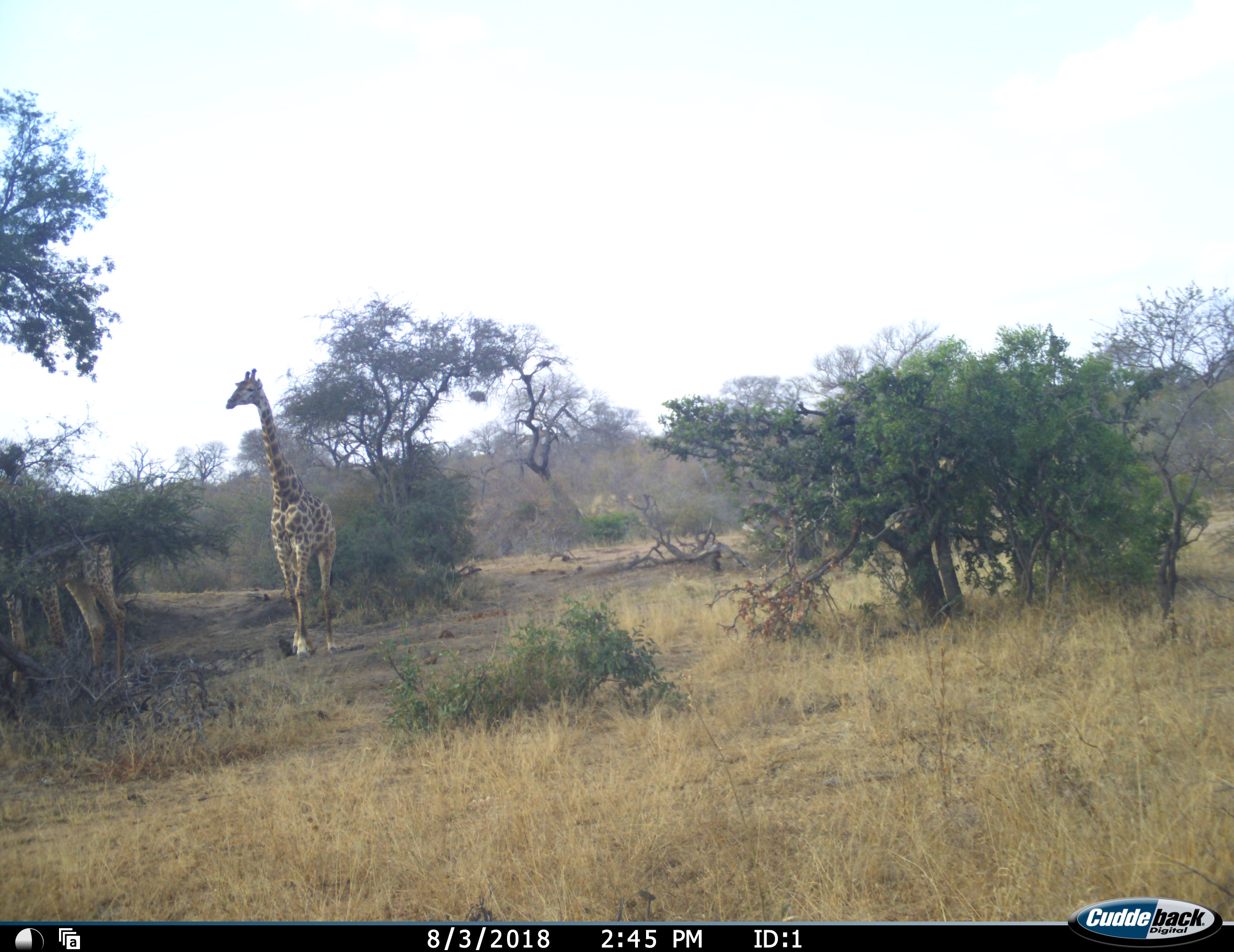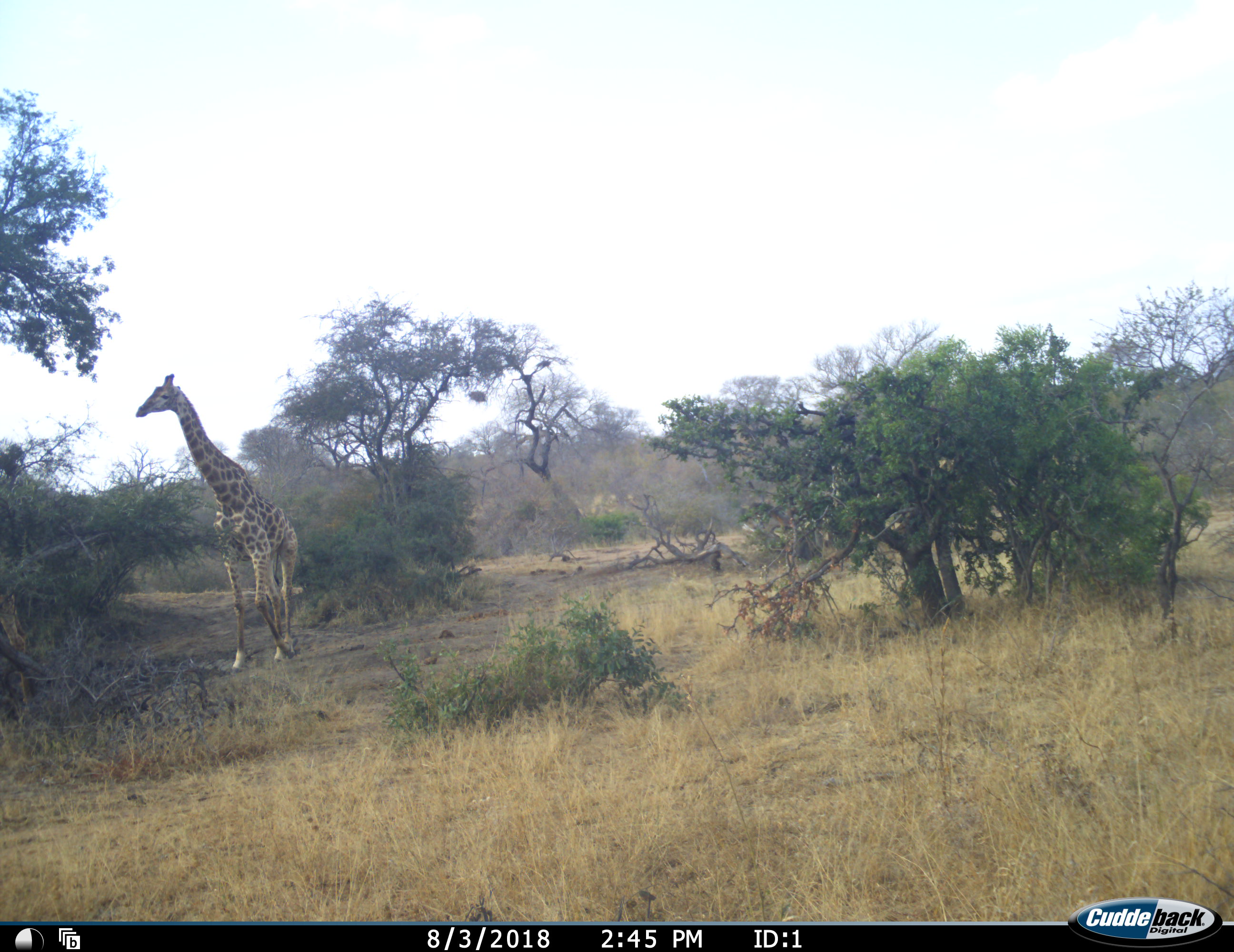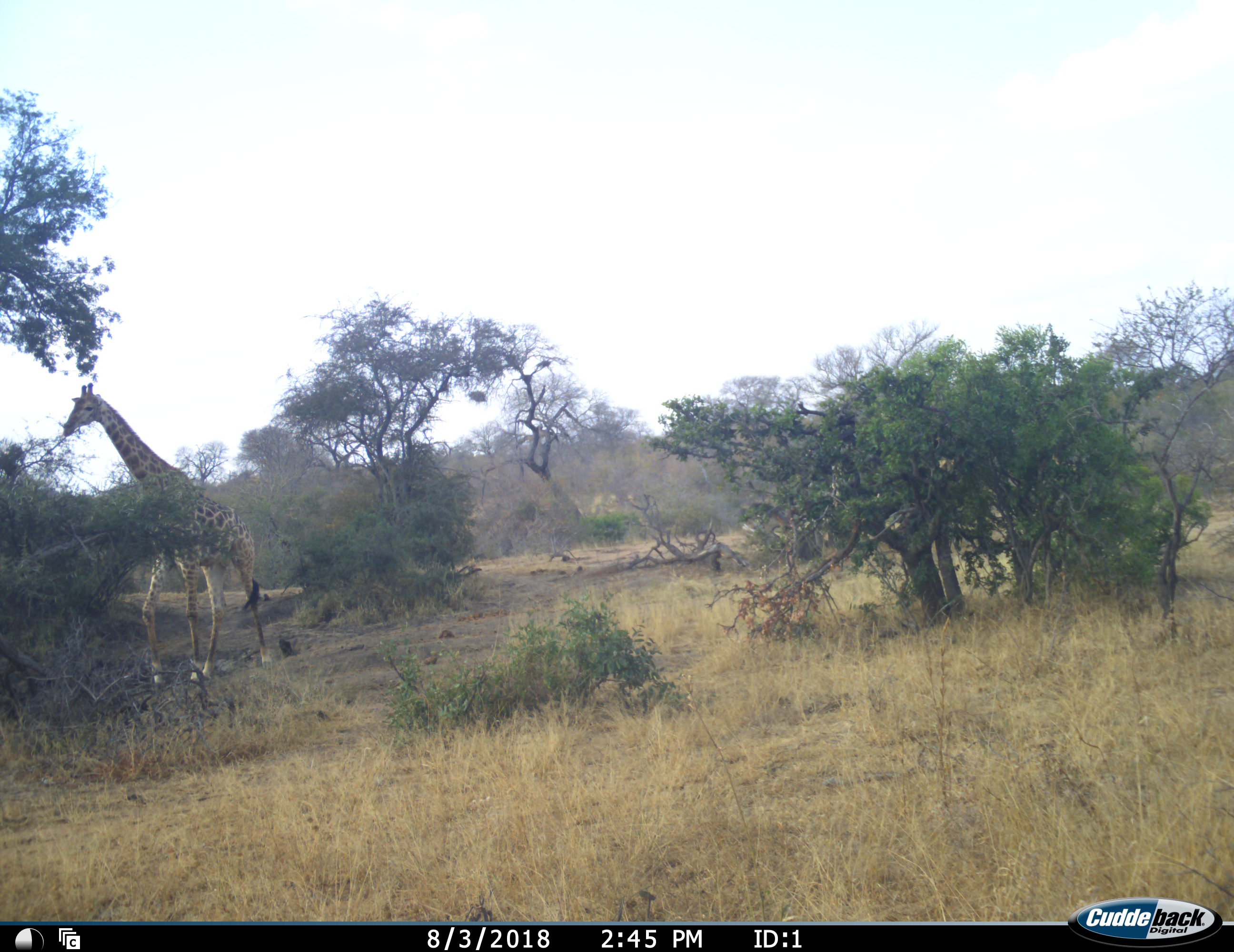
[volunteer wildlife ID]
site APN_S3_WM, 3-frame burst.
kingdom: Animalia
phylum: Chordata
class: Mammalia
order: Artiodactyla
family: Giraffidae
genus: Giraffa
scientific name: Giraffa camelopardalis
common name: giraffe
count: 2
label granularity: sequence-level